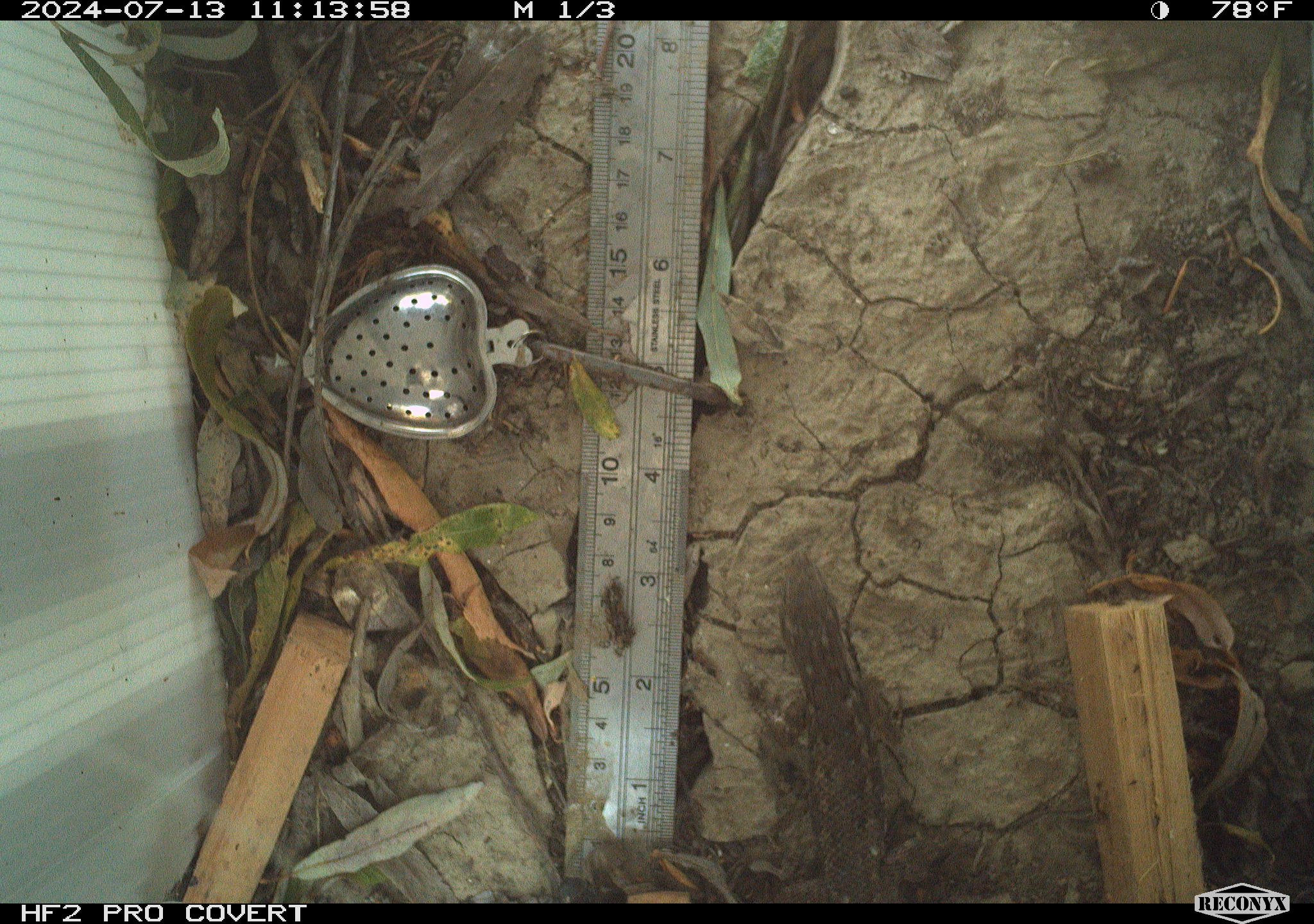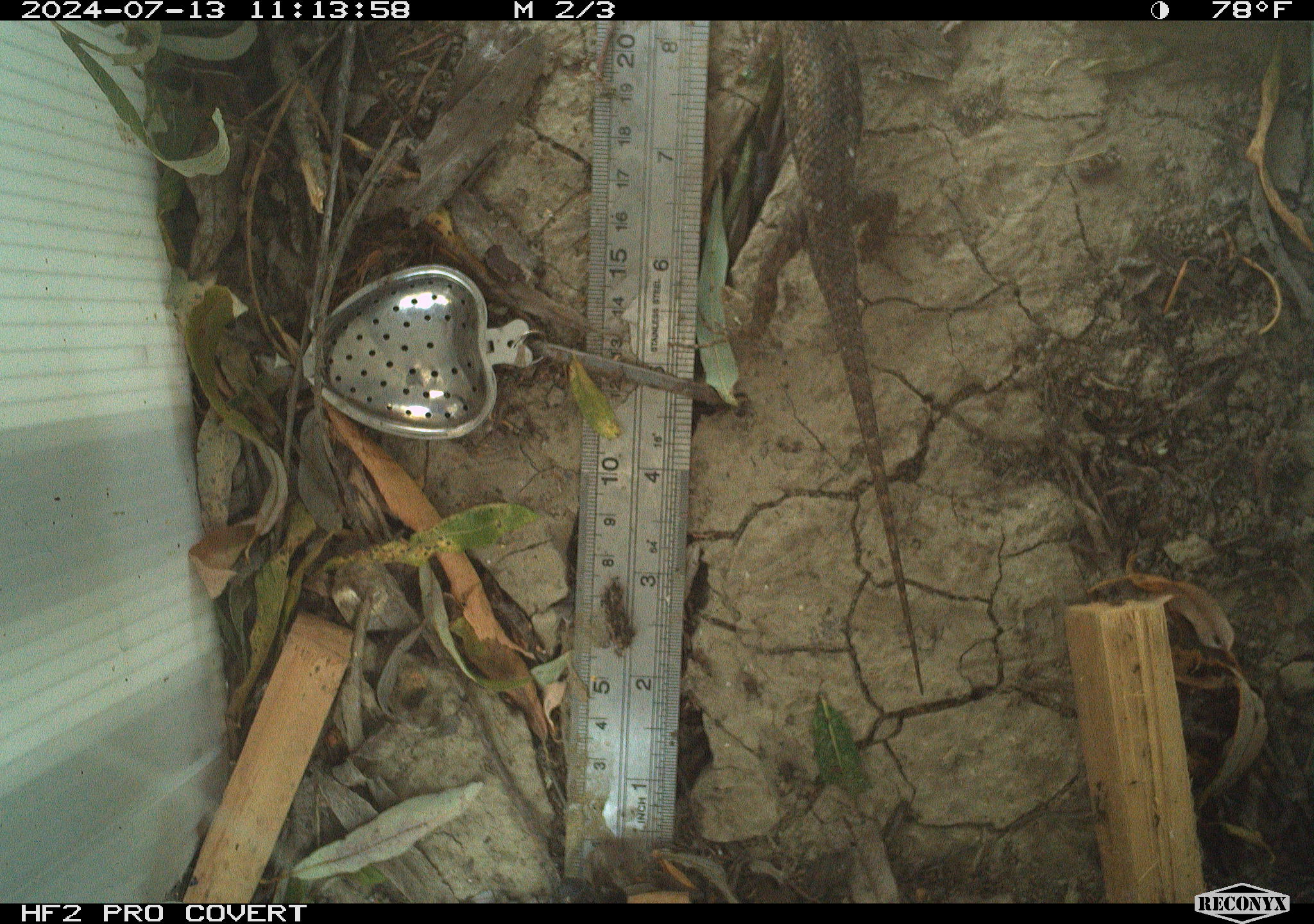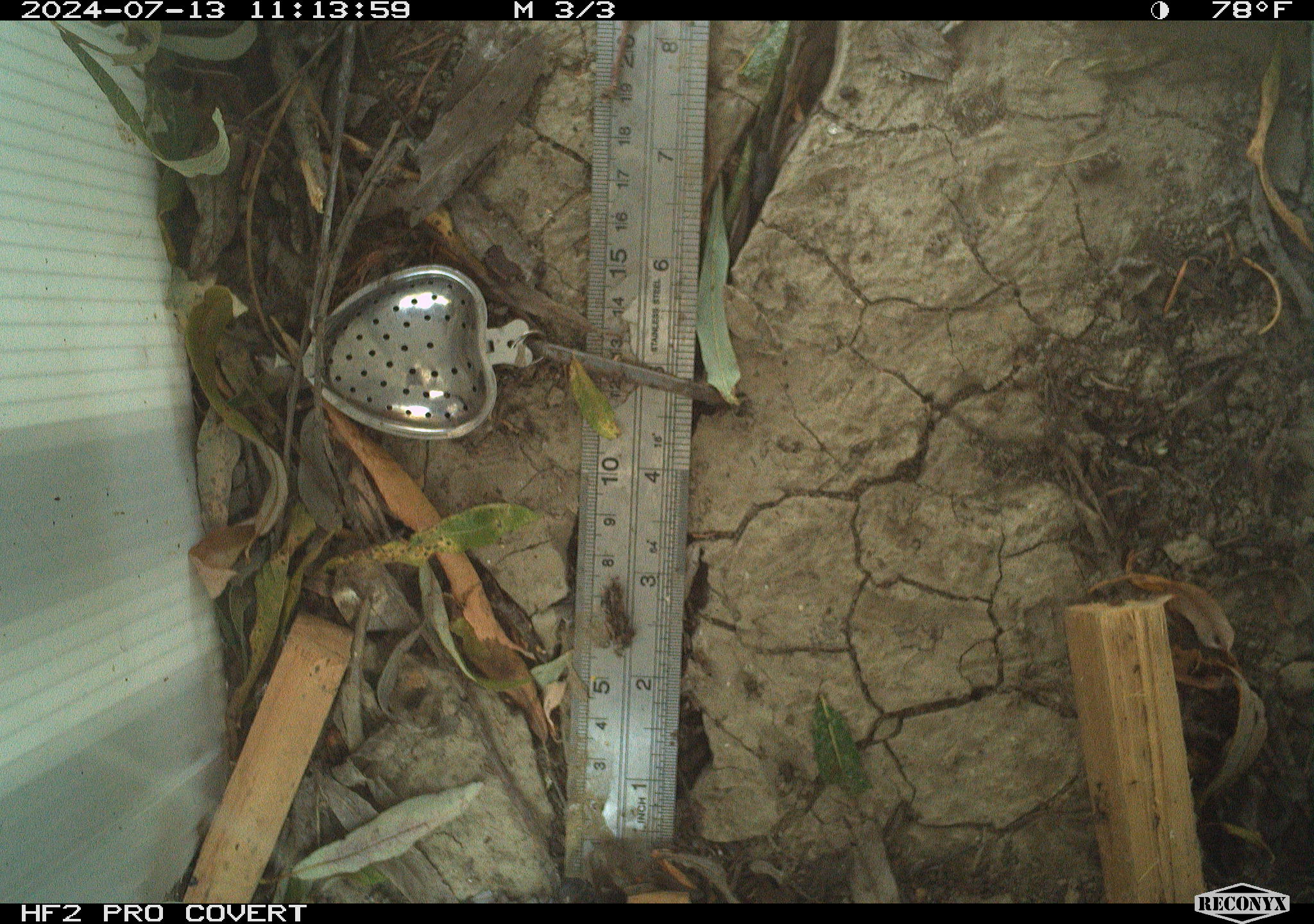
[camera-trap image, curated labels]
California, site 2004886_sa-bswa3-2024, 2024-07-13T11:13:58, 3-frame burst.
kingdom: Animalia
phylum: Chordata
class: Reptilia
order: Squamata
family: Phrynosomatidae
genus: Sceloporus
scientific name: Sceloporus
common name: spiny lizards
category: sceloporus species